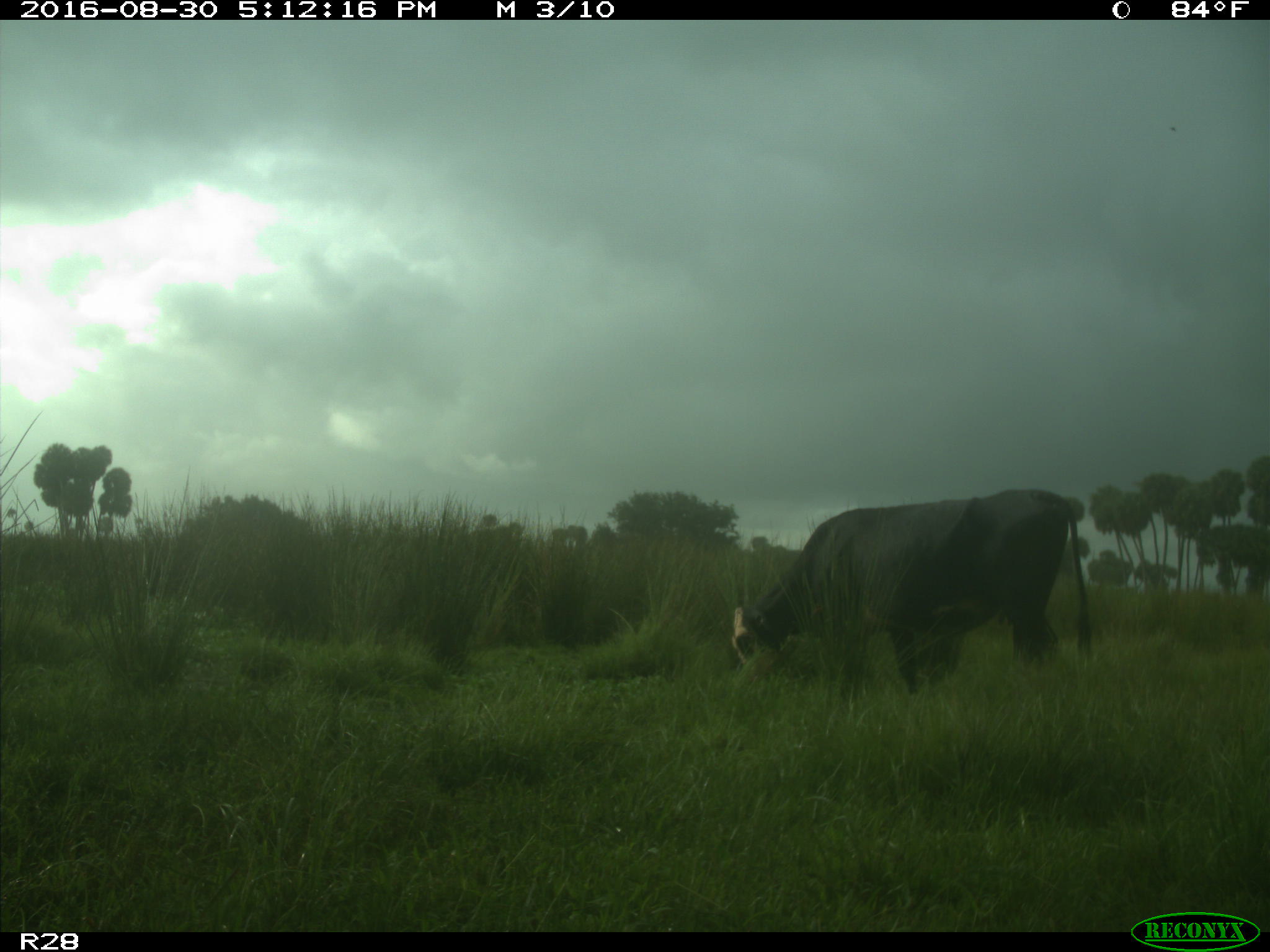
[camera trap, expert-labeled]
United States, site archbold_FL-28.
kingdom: Animalia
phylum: Chordata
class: Mammalia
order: Artiodactyla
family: Bovidae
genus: Bos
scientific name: Bos taurus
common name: domestic cow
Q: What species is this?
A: Bos taurus (domestic cow).